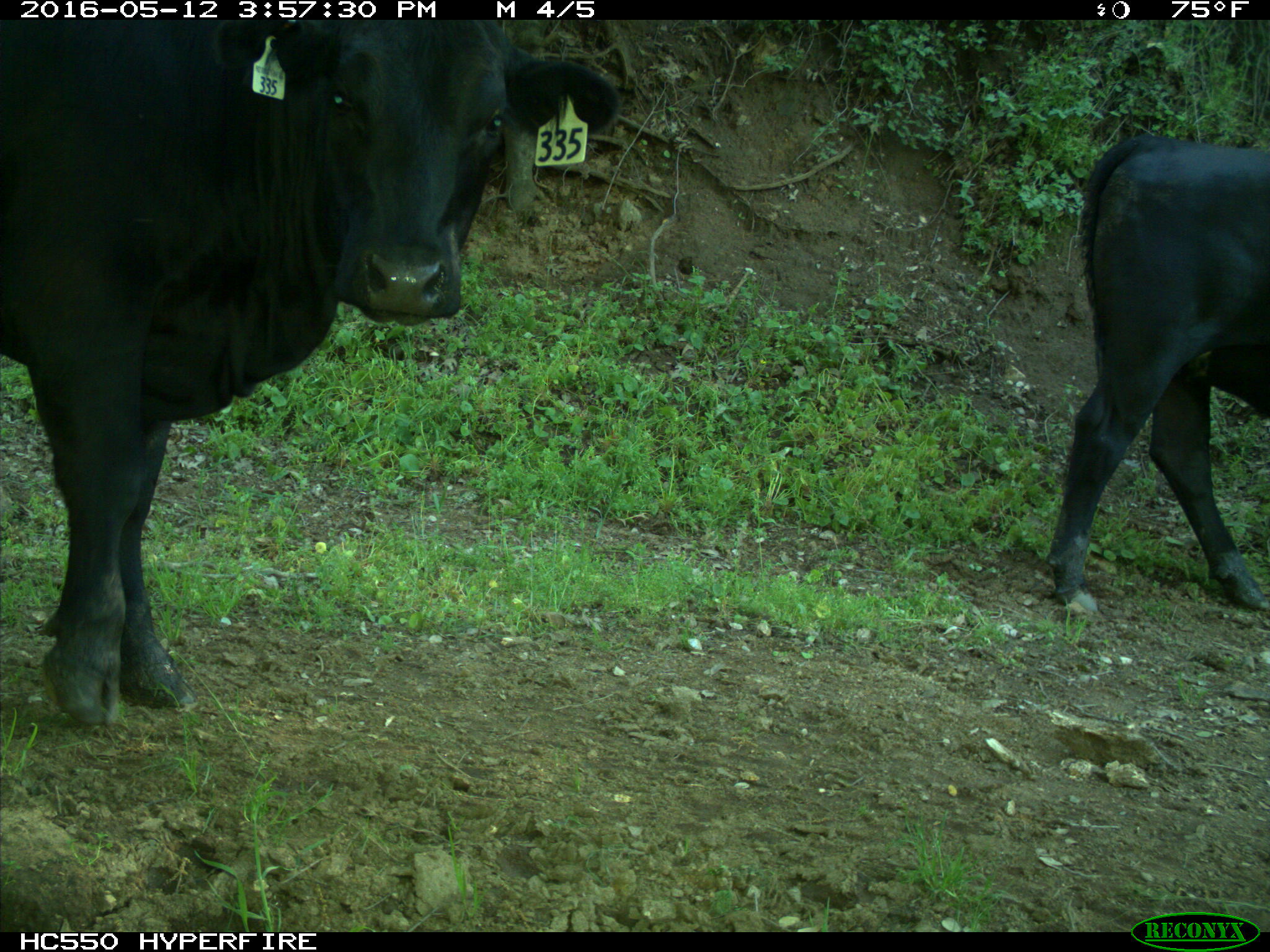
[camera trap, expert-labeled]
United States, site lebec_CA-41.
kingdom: Animalia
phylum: Chordata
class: Mammalia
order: Artiodactyla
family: Bovidae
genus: Bos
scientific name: Bos taurus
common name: domestic cow